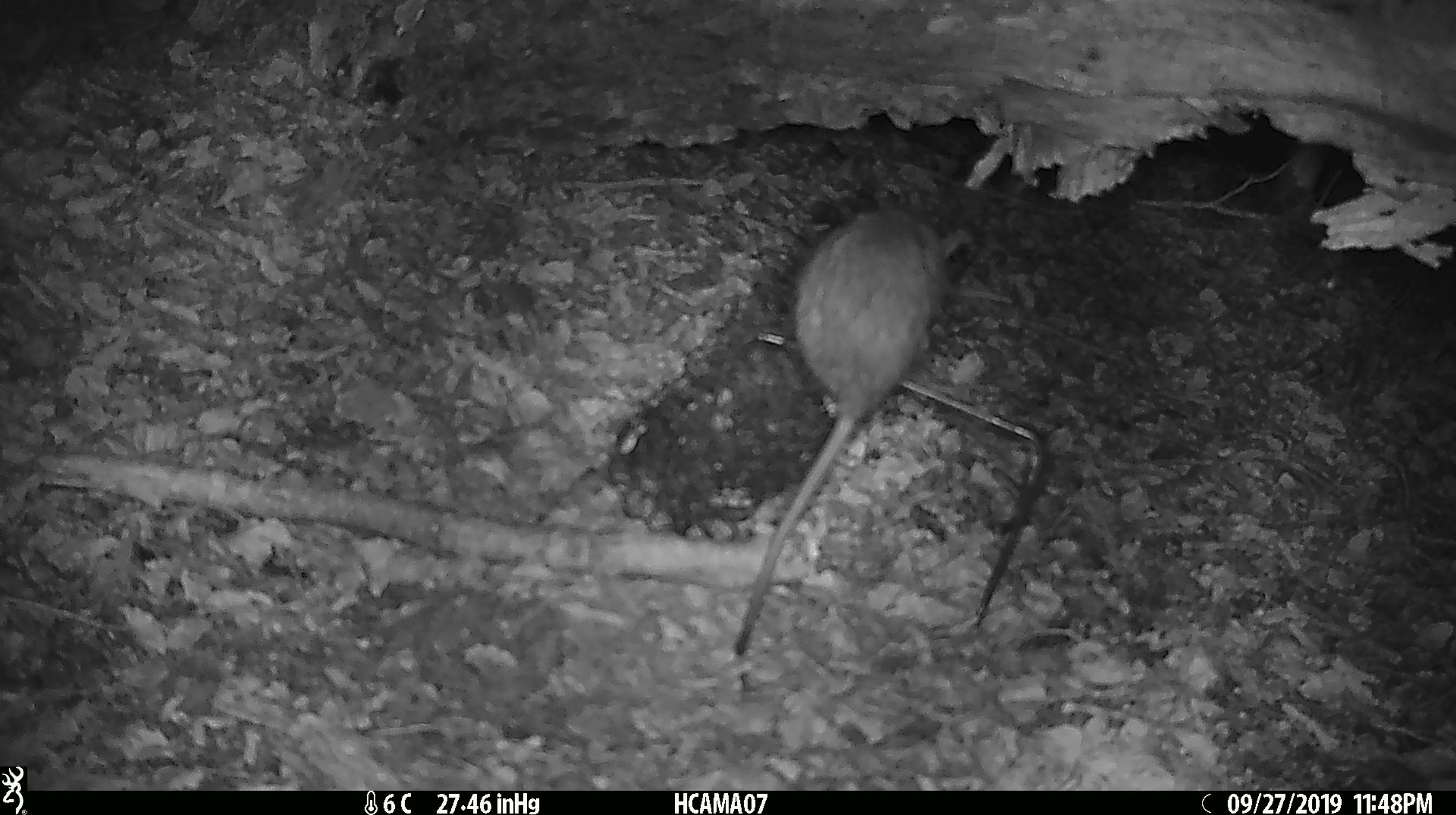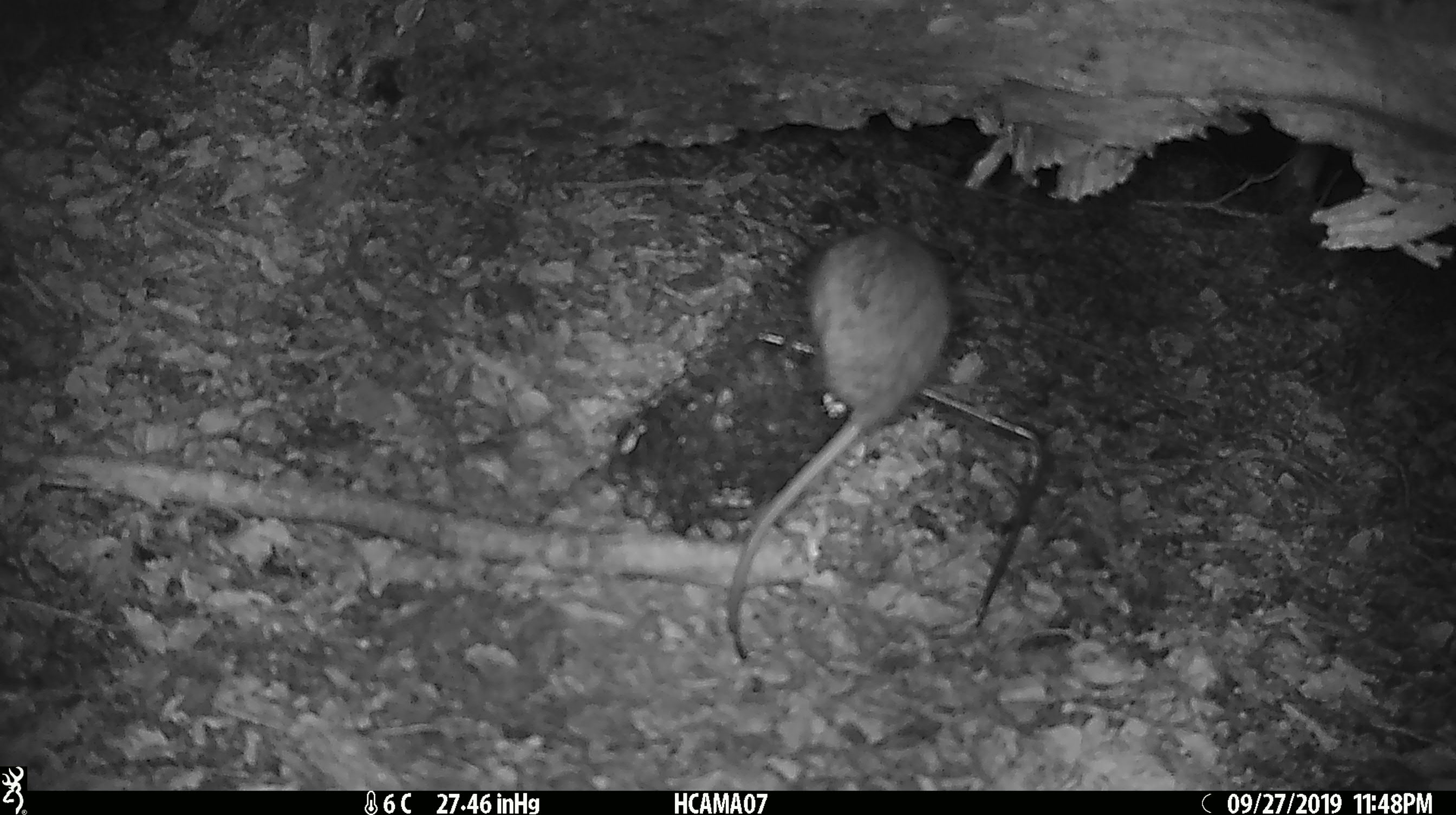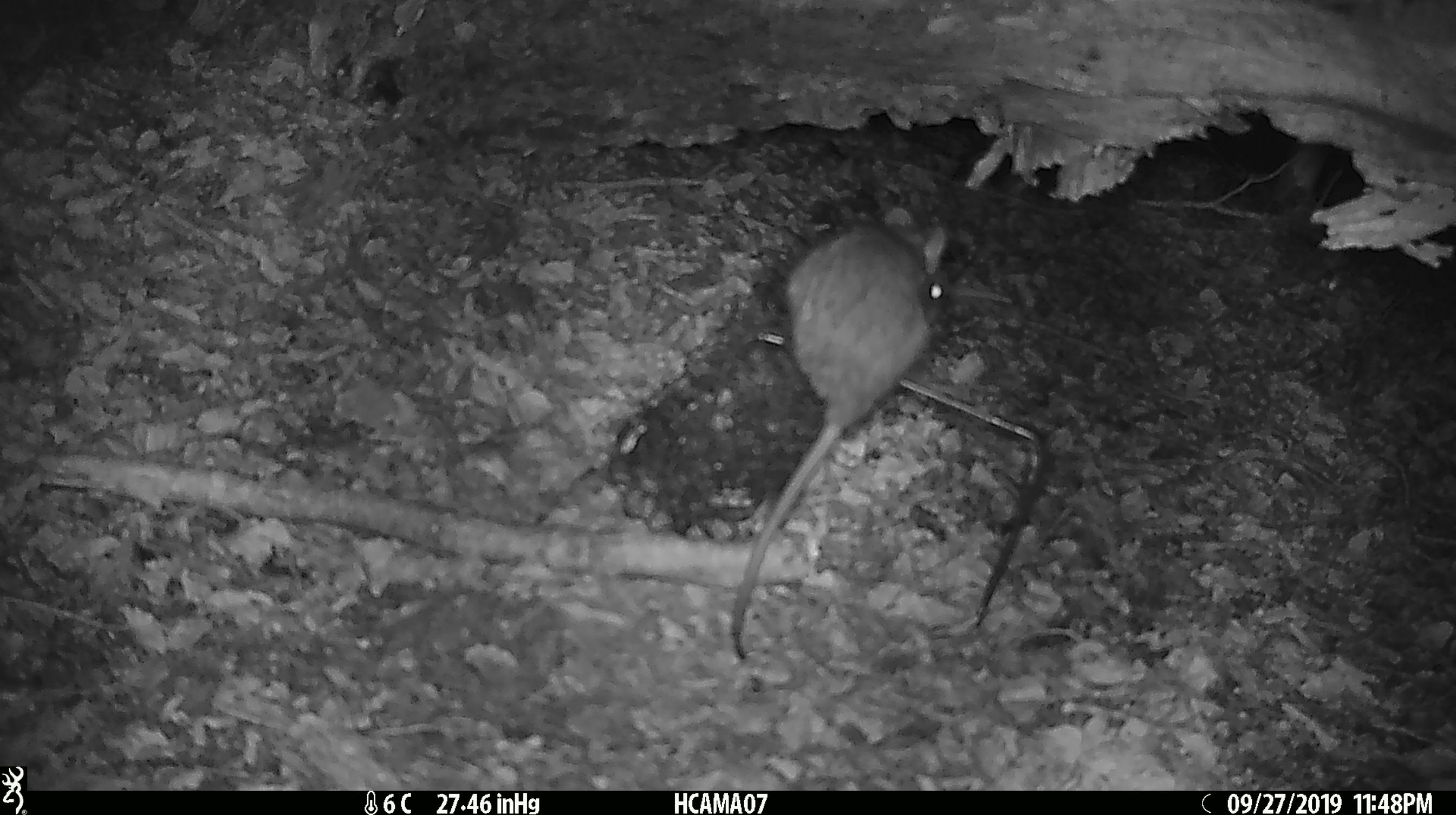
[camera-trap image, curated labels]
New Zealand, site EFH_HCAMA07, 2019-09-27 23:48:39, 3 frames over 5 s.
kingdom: Animalia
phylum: Chordata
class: Mammalia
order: Rodentia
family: Muridae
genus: Rattus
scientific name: Rattus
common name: rat